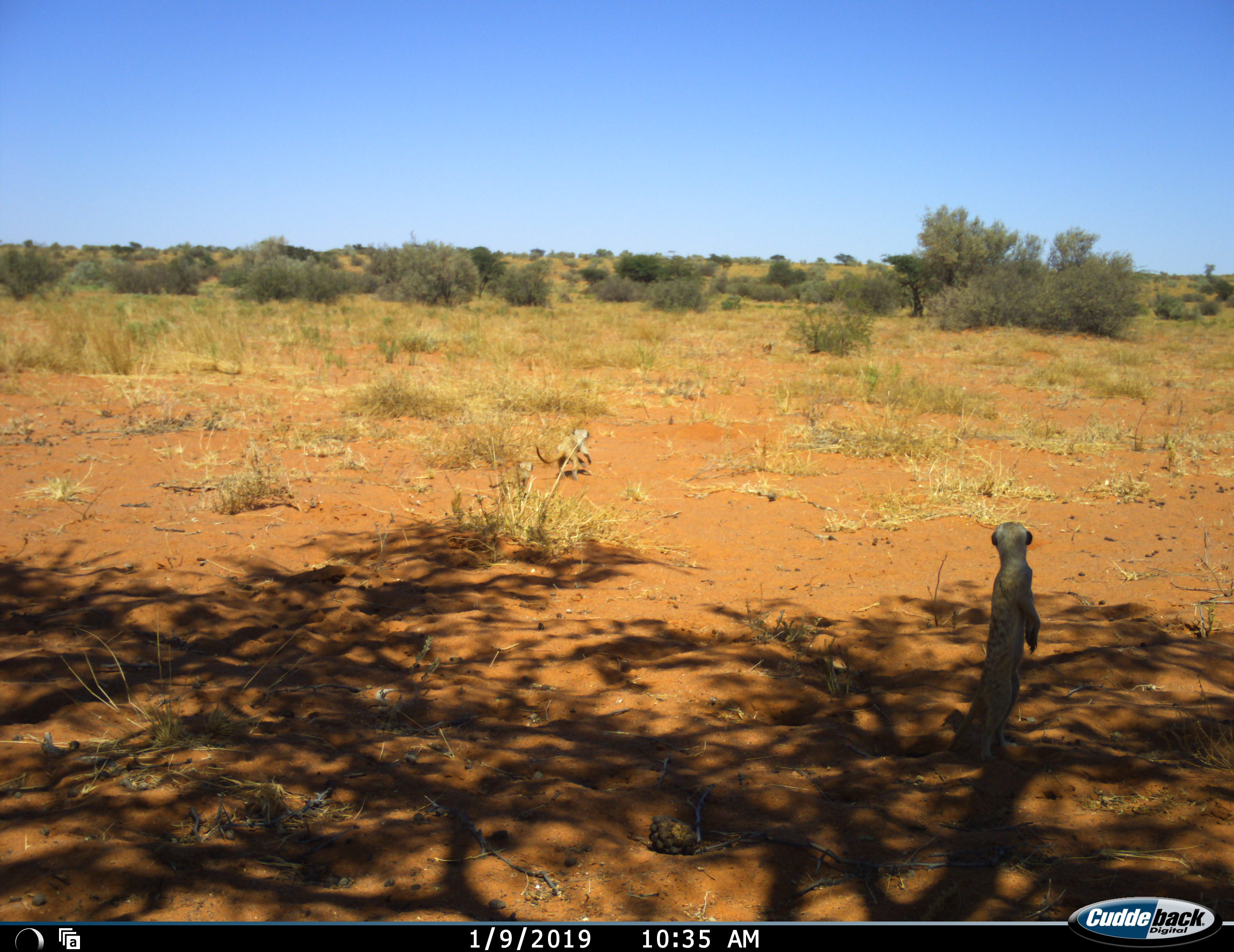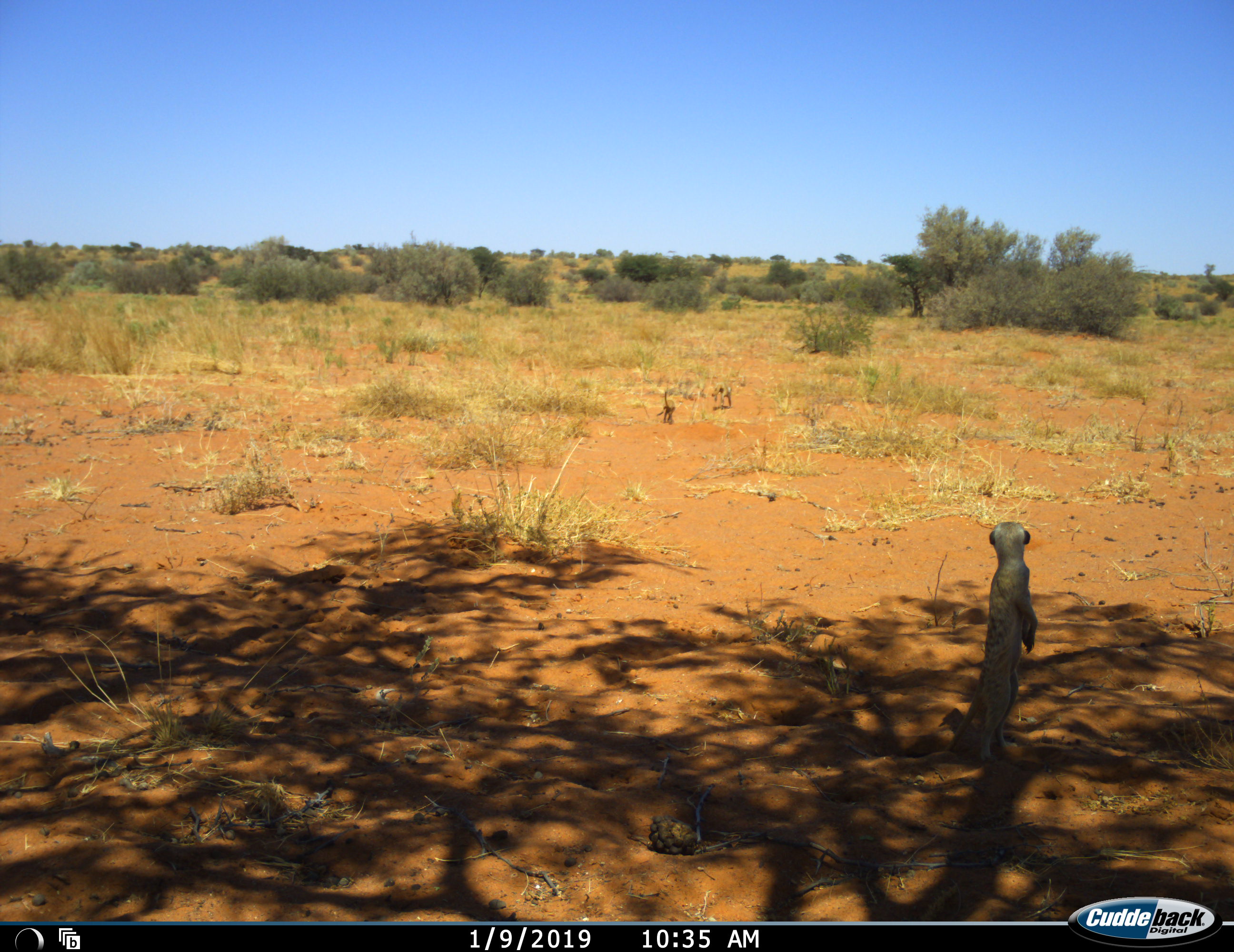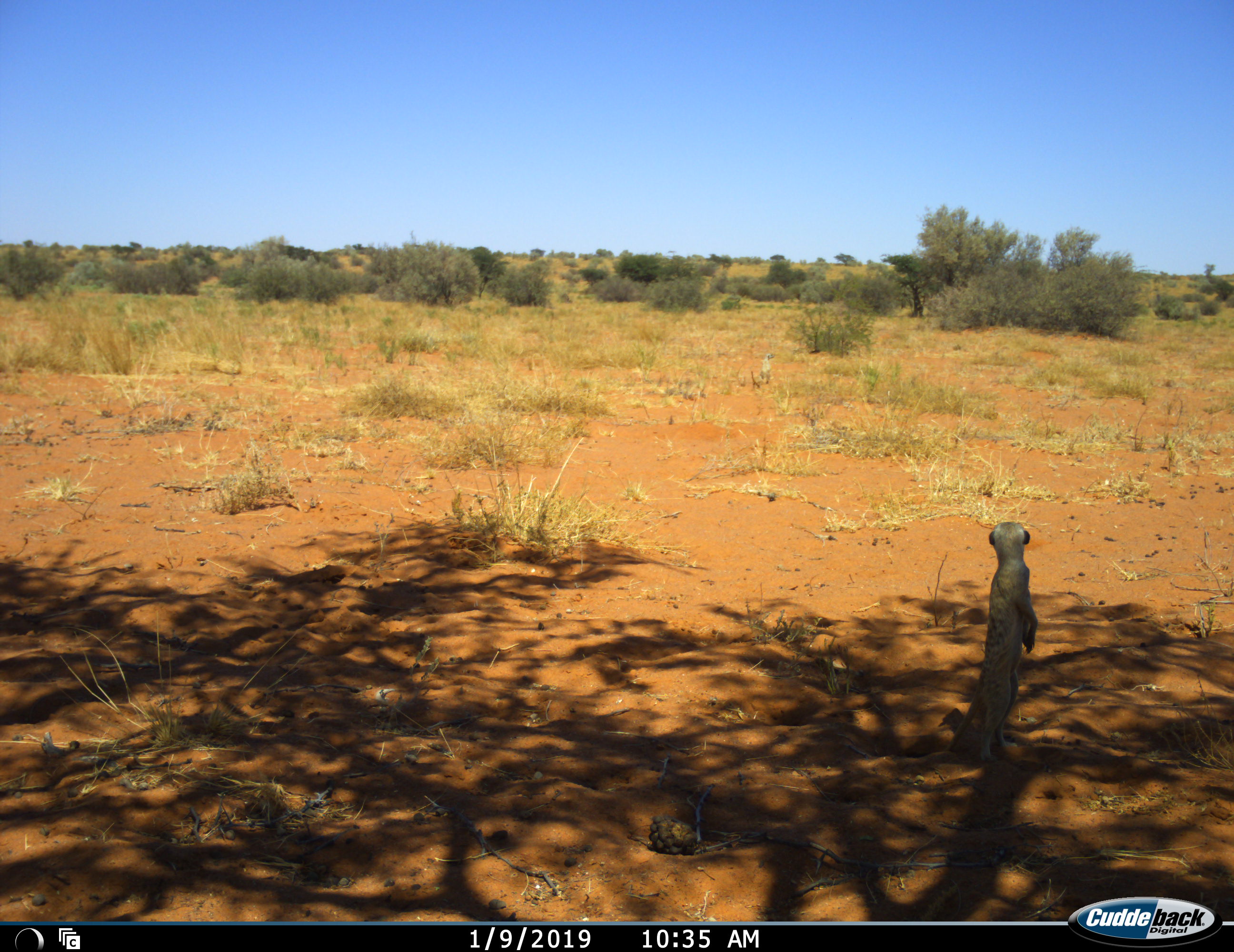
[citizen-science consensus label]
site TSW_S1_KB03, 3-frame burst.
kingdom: Animalia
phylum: Chordata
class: Mammalia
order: Carnivora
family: Herpestidae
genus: Suricata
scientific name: Suricata suricatta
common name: meerkat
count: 3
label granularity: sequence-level